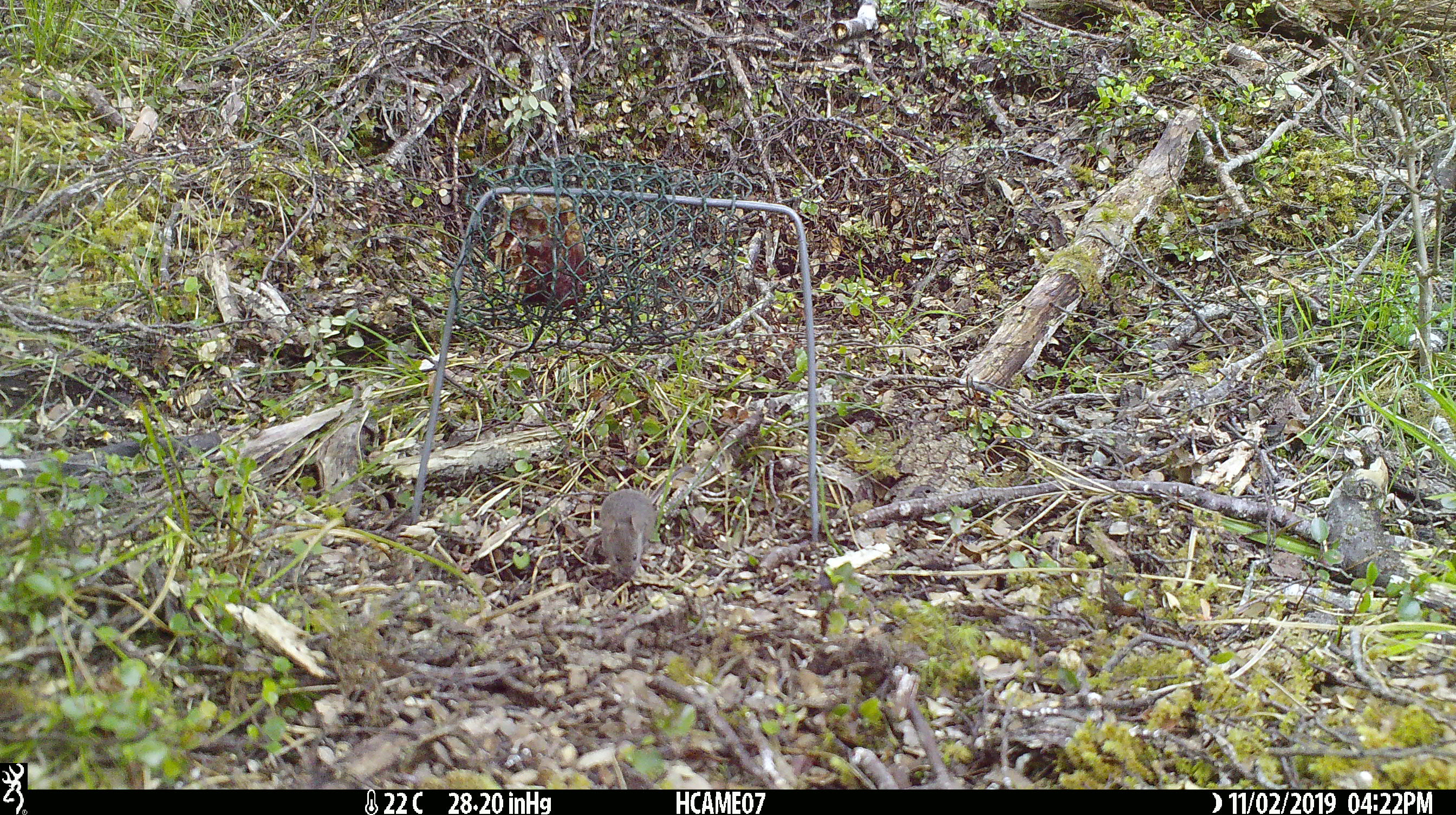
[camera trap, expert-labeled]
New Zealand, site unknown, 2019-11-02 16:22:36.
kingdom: Animalia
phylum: Chordata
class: Mammalia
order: Rodentia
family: Muridae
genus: Mus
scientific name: Mus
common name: mouse